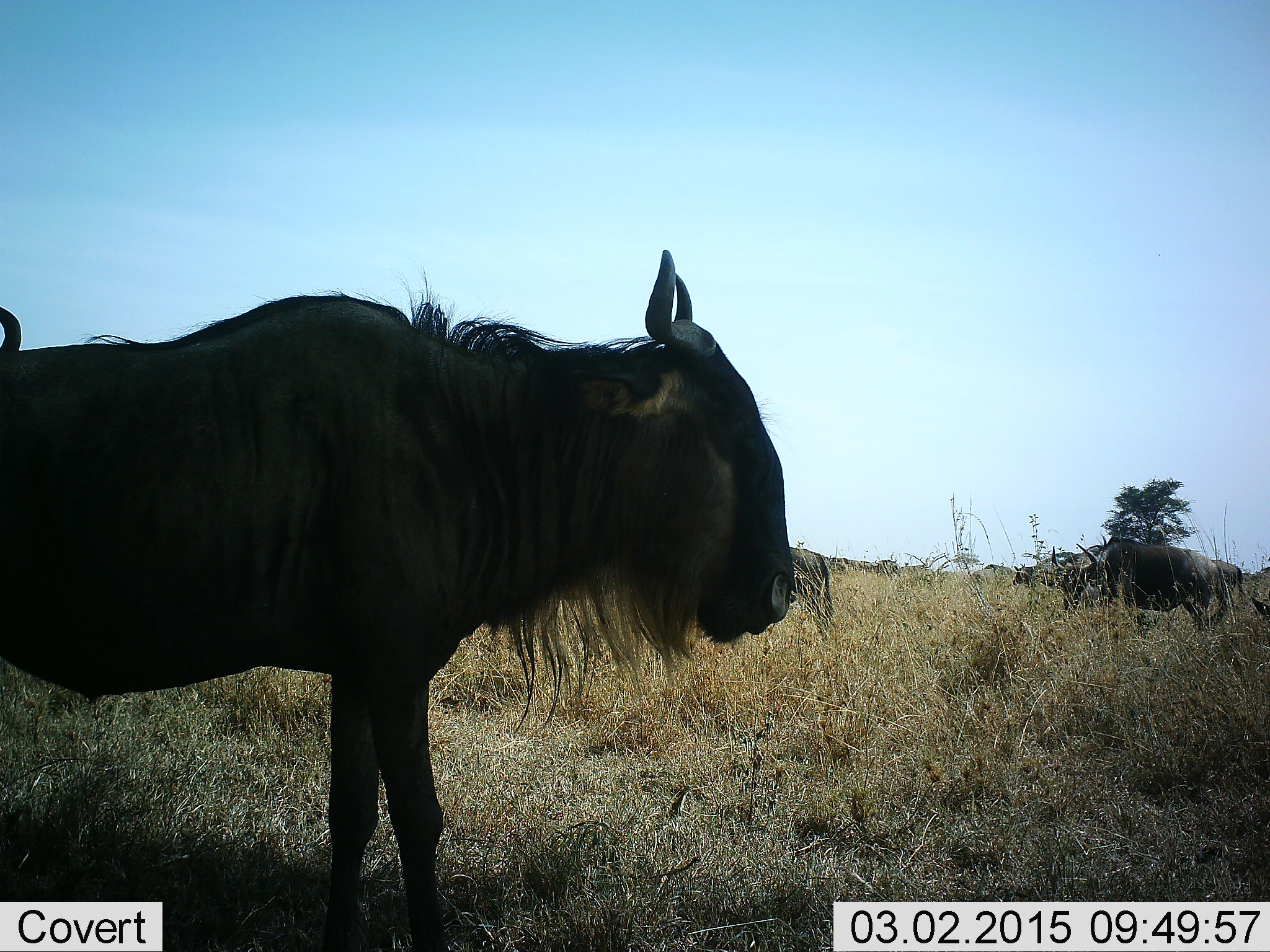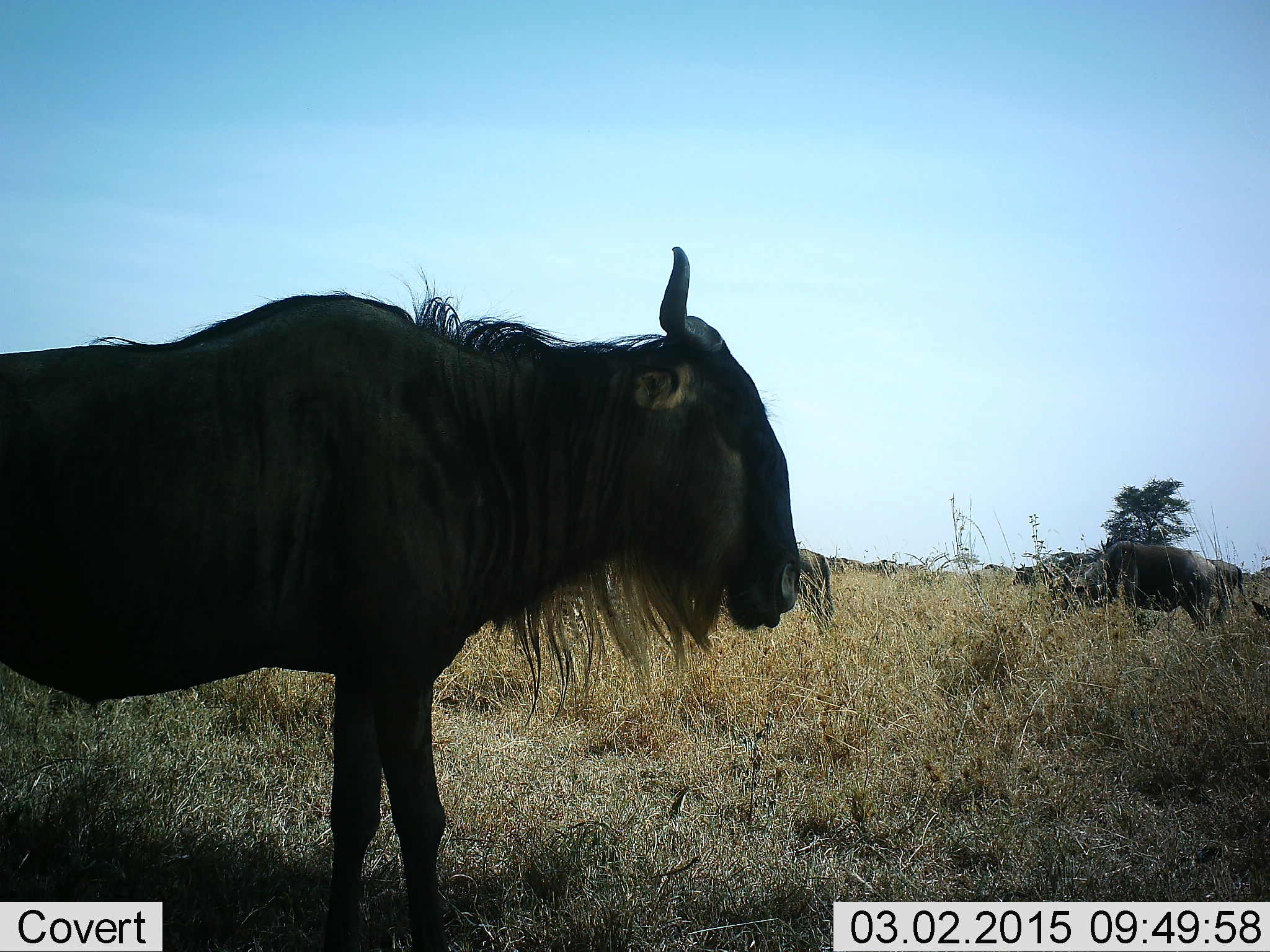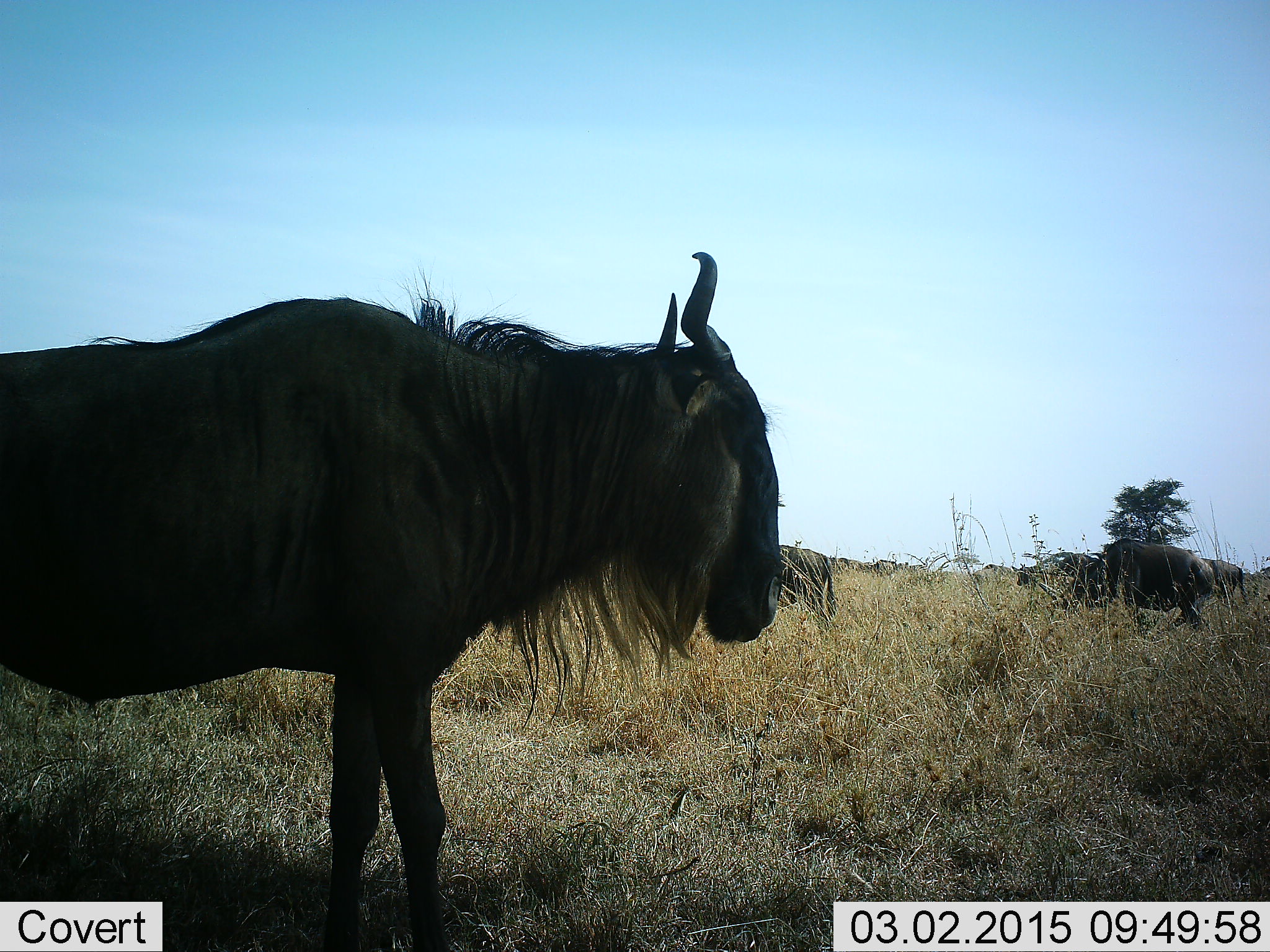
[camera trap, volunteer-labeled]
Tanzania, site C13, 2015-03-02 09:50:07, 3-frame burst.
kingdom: Animalia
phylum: Chordata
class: Mammalia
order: Artiodactyla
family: Bovidae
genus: Connochaetes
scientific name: Connochaetes taurinus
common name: blue wildebeest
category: wildebeest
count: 4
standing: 100%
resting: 9%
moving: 18%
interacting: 0%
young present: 0%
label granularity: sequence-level